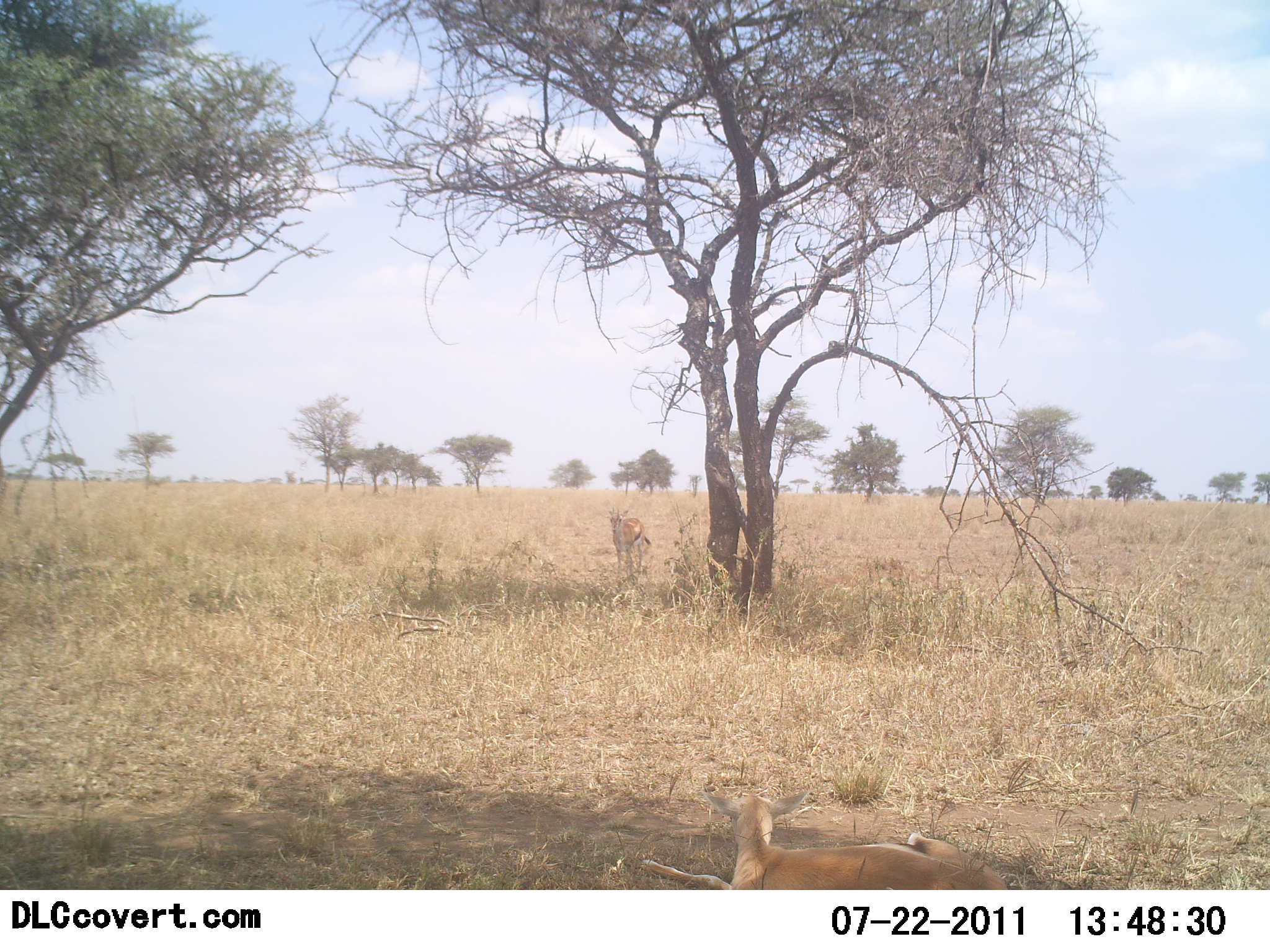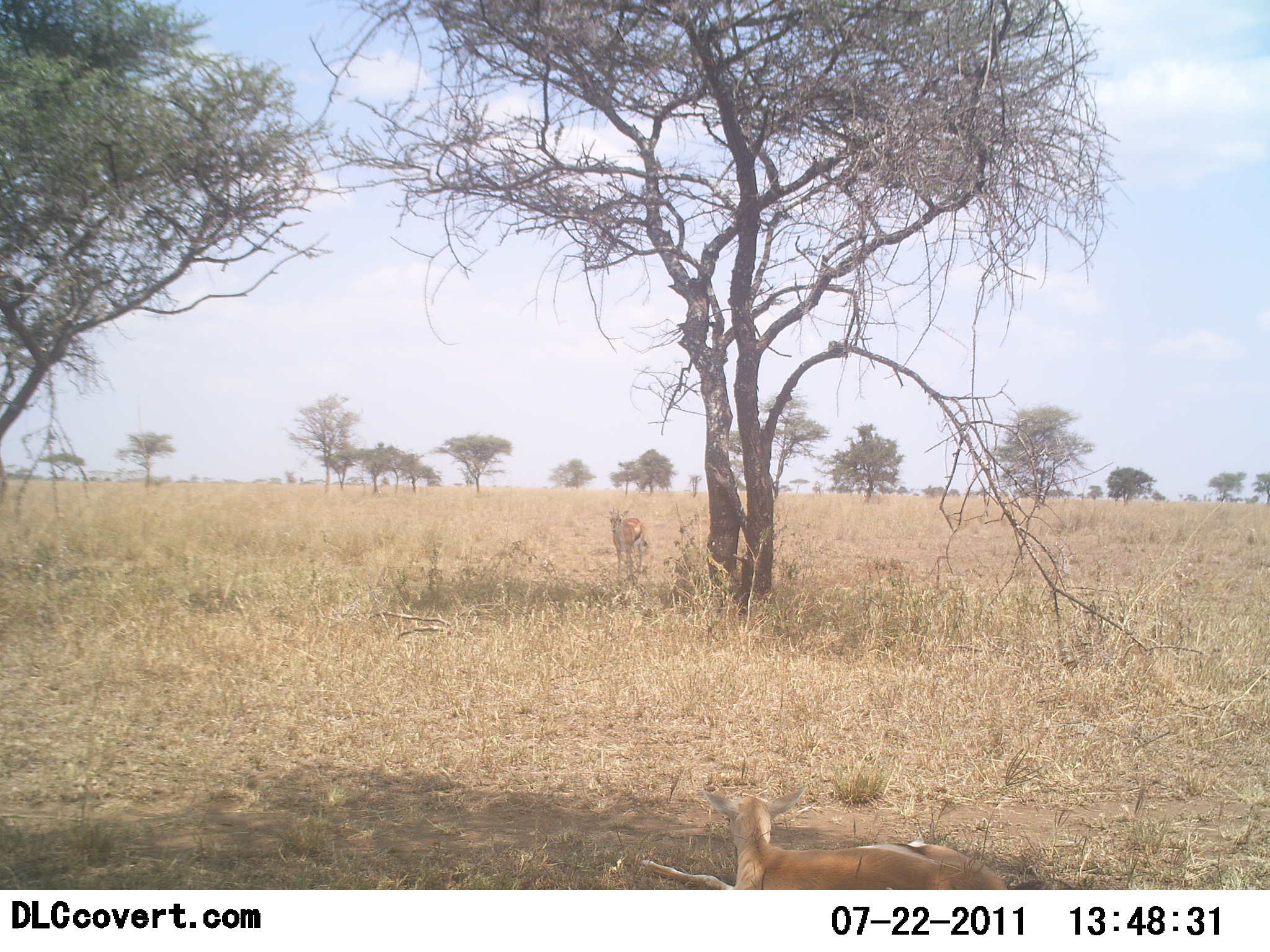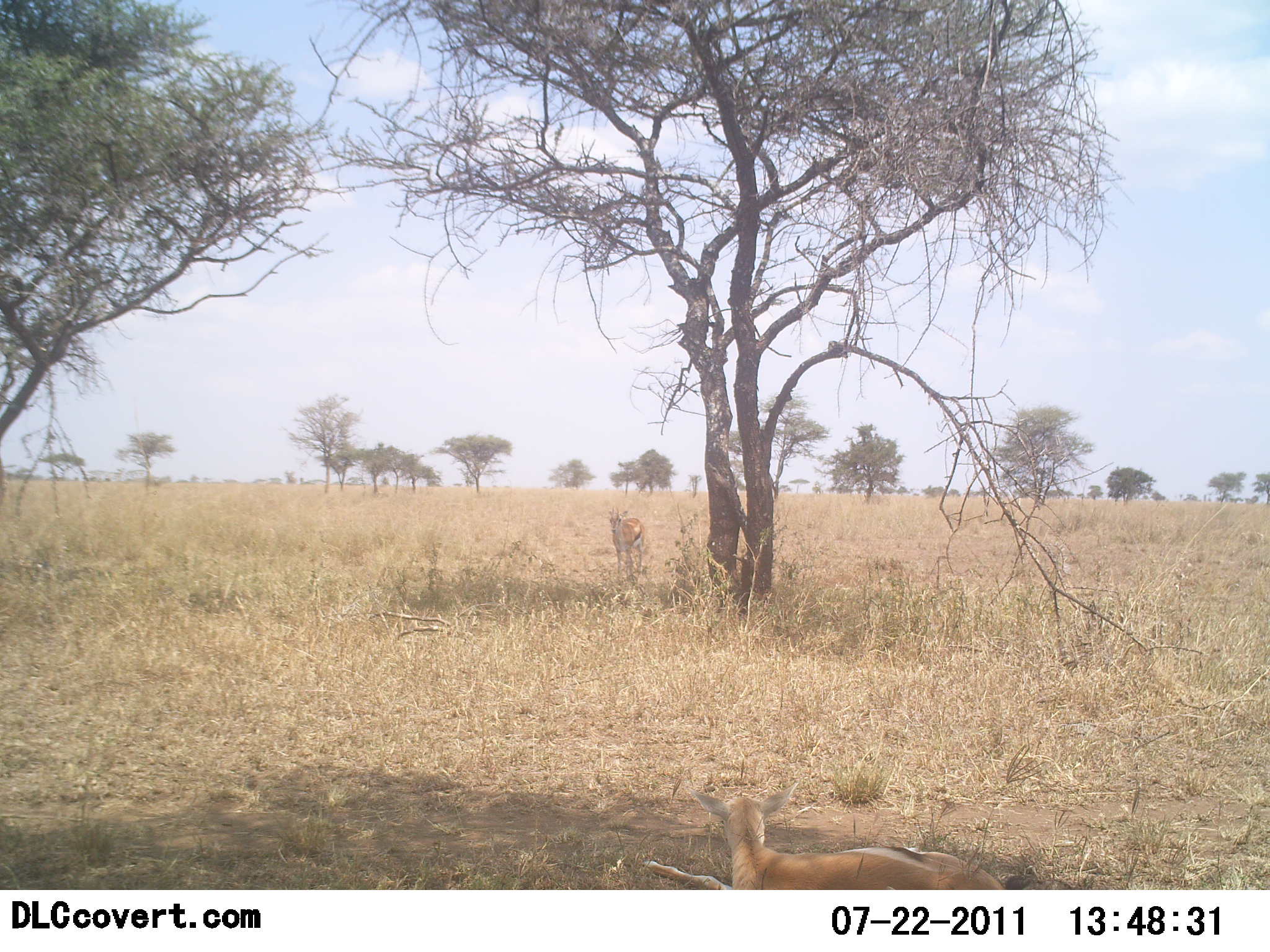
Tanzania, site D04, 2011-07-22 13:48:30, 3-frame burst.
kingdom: Animalia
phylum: Chordata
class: Mammalia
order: Artiodactyla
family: Bovidae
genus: Eudorcas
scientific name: Eudorcas thomsonii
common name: thomson's gazelle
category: gazellethomsons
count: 2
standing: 73%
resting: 100%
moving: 0%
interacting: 0%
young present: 0%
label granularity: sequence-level